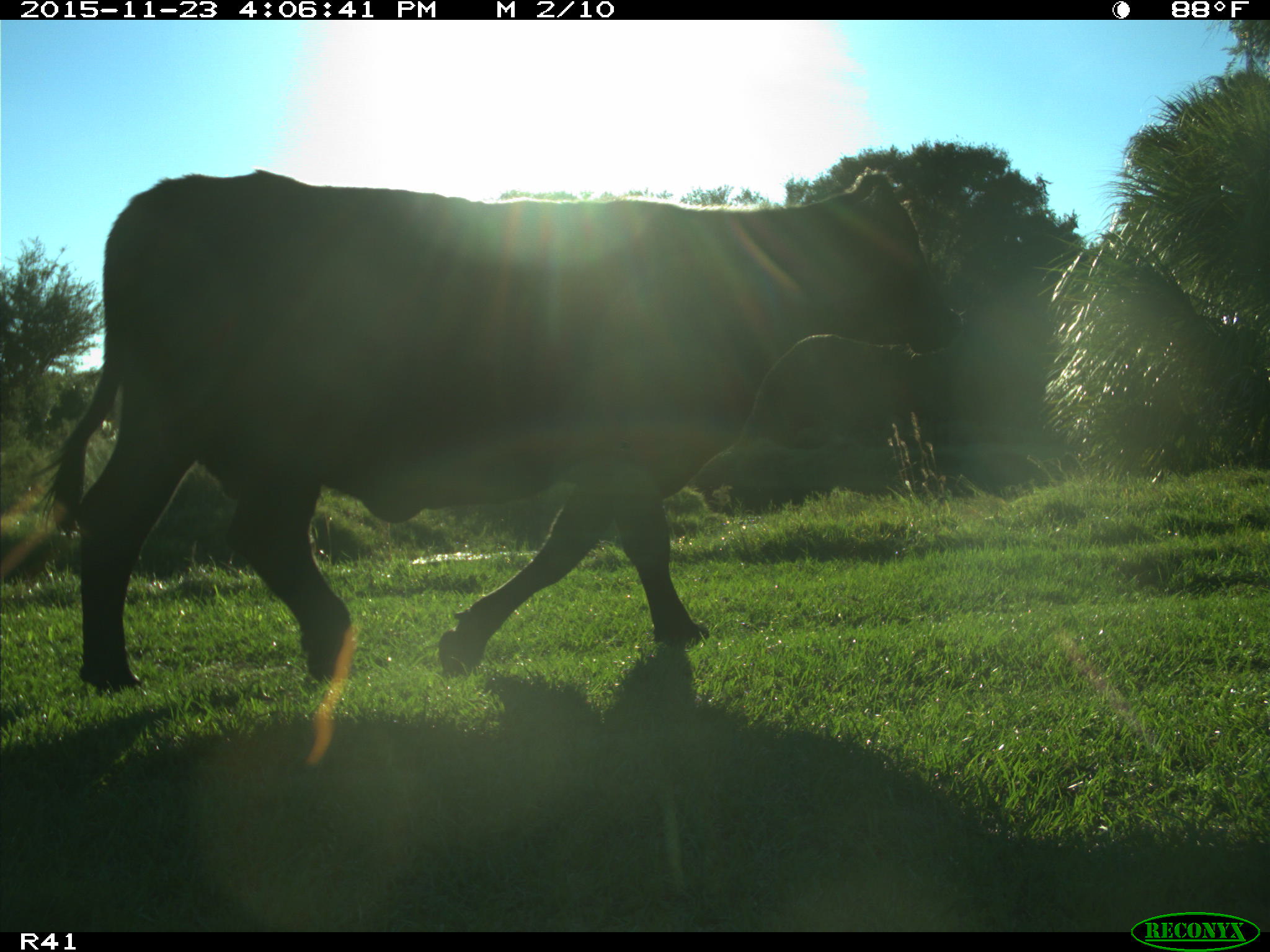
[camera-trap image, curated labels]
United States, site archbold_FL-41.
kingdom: Animalia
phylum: Chordata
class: Mammalia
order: Artiodactyla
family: Bovidae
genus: Bos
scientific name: Bos taurus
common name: domestic cow